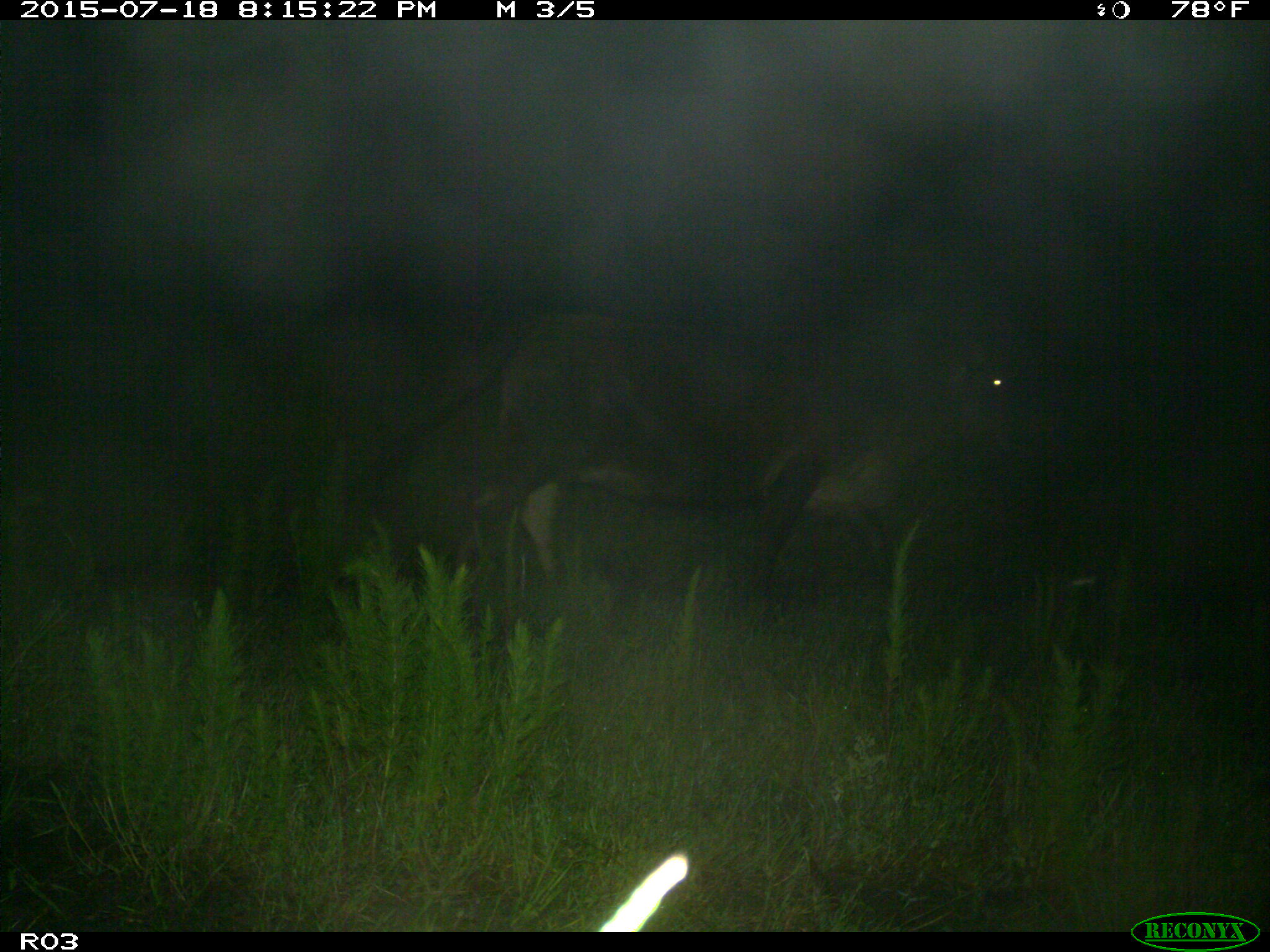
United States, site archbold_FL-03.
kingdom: Animalia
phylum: Chordata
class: Mammalia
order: Artiodactyla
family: Bovidae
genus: Bos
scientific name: Bos taurus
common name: domestic cow